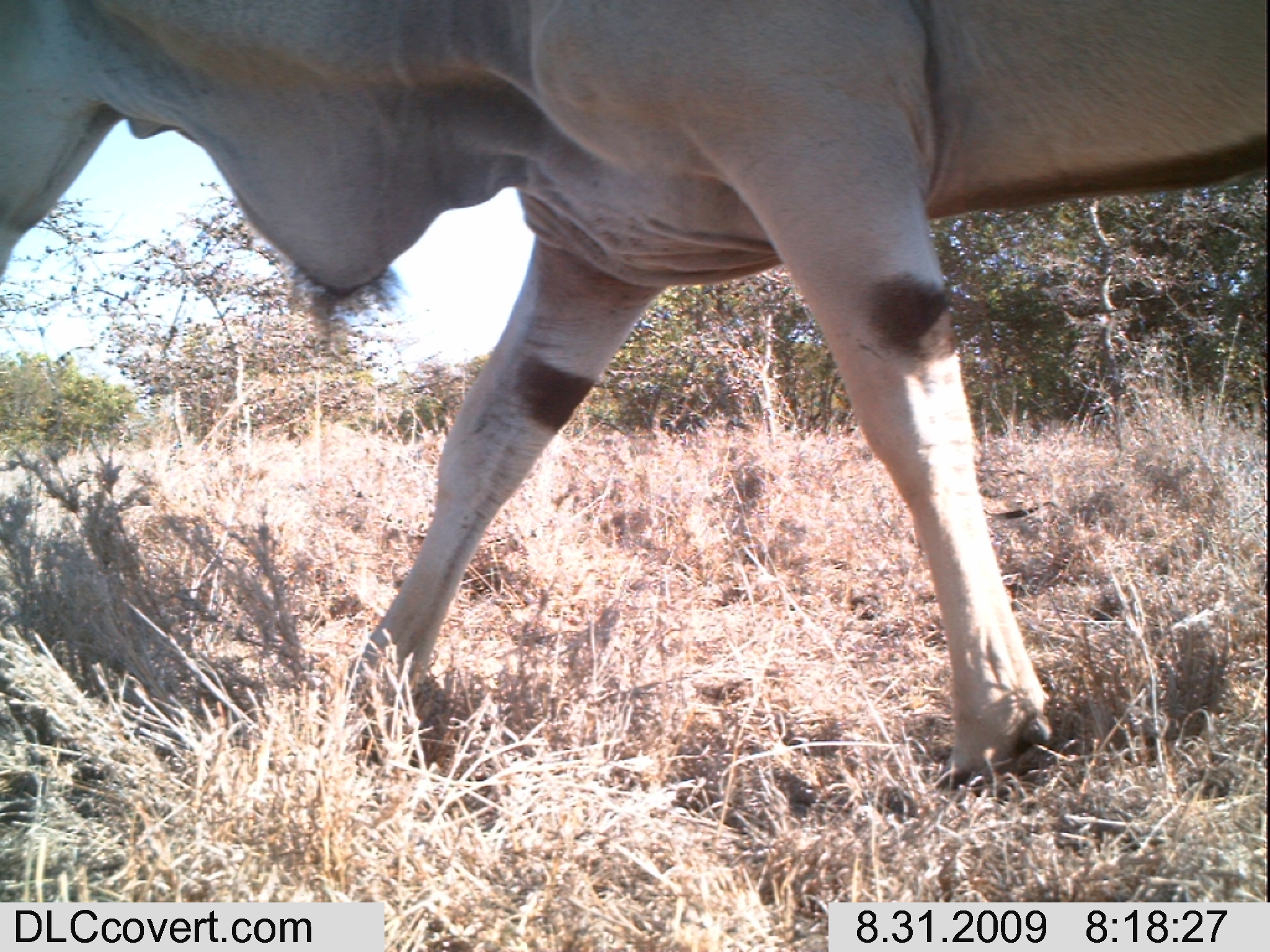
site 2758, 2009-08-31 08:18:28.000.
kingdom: Animalia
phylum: Chordata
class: Mammalia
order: Artiodactyla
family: Bovidae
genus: Tragelaphus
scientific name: Tragelaphus oryx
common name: eland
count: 1